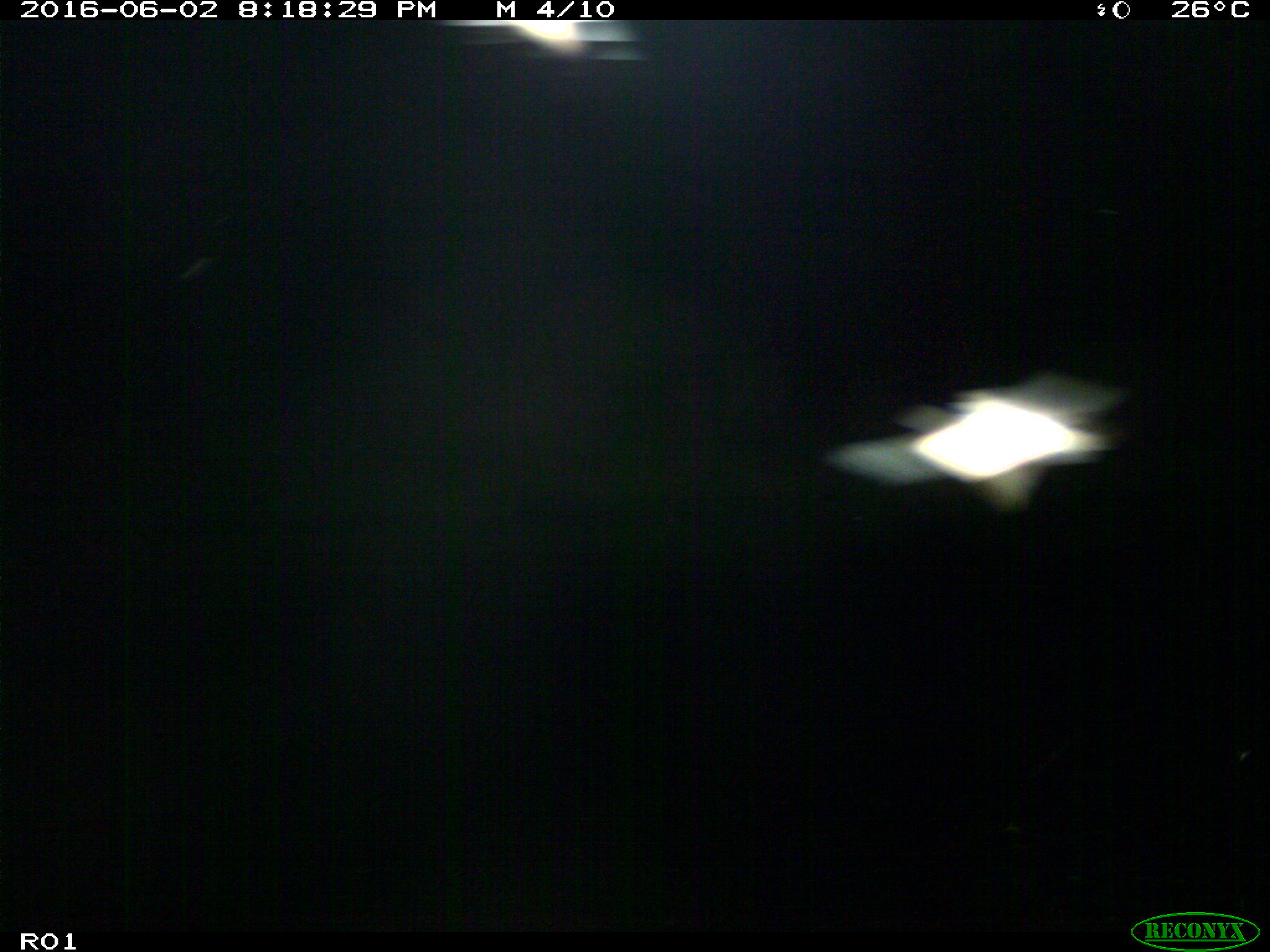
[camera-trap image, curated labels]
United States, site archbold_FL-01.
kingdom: Animalia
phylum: Chordata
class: Mammalia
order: Artiodactyla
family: Bovidae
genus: Bos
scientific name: Bos taurus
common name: domestic cow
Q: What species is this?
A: Bos taurus (domestic cow).